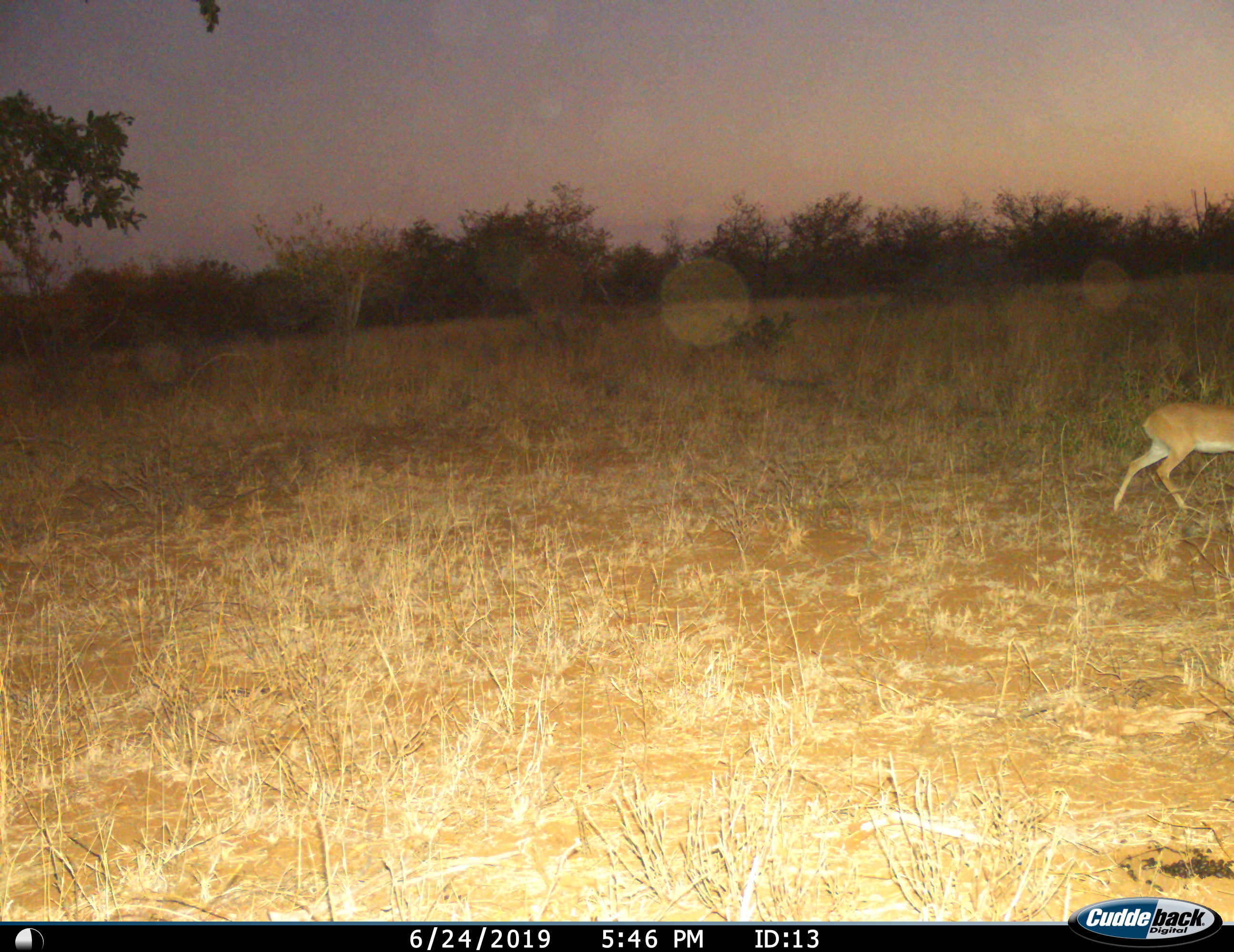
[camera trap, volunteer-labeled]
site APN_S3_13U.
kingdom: Animalia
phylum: Chordata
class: Mammalia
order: Artiodactyla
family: Bovidae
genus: Raphicerus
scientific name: Raphicerus campestris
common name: steenbok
Steenbok (Raphicerus campestris), count 1. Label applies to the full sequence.